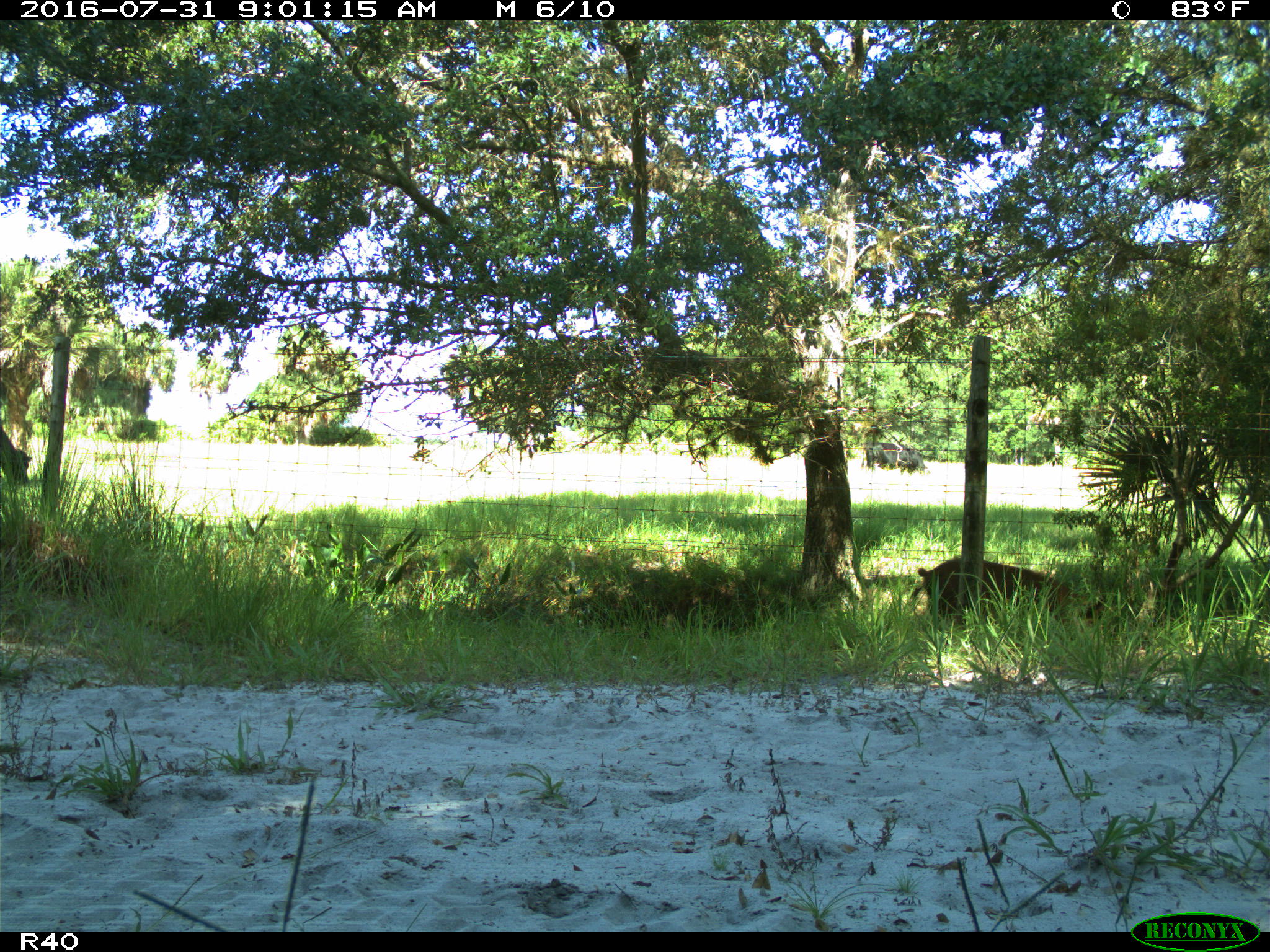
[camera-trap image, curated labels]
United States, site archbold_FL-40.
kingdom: Animalia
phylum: Chordata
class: Mammalia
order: Artiodactyla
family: Suidae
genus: Sus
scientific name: Sus scrofa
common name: wild boar